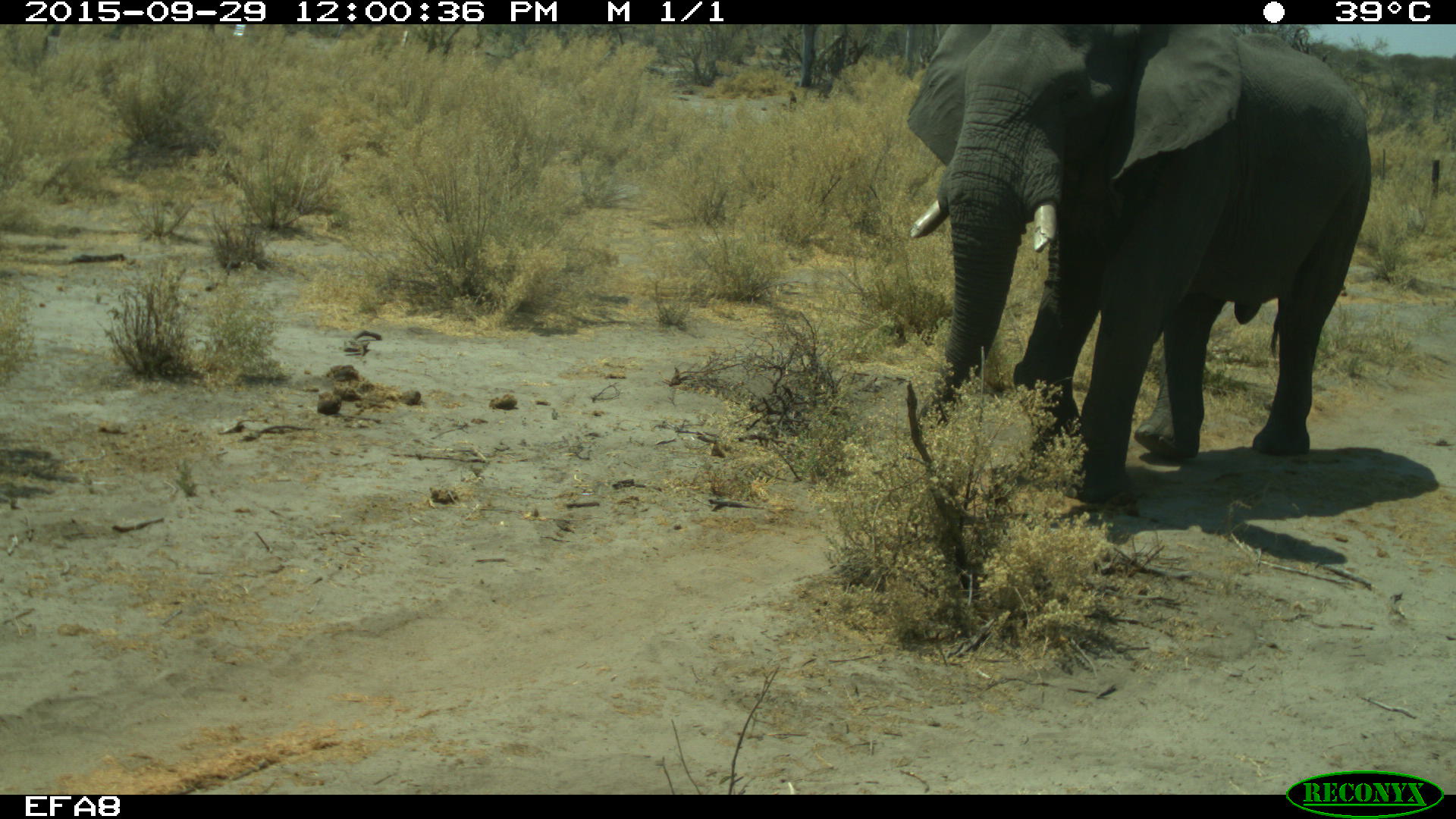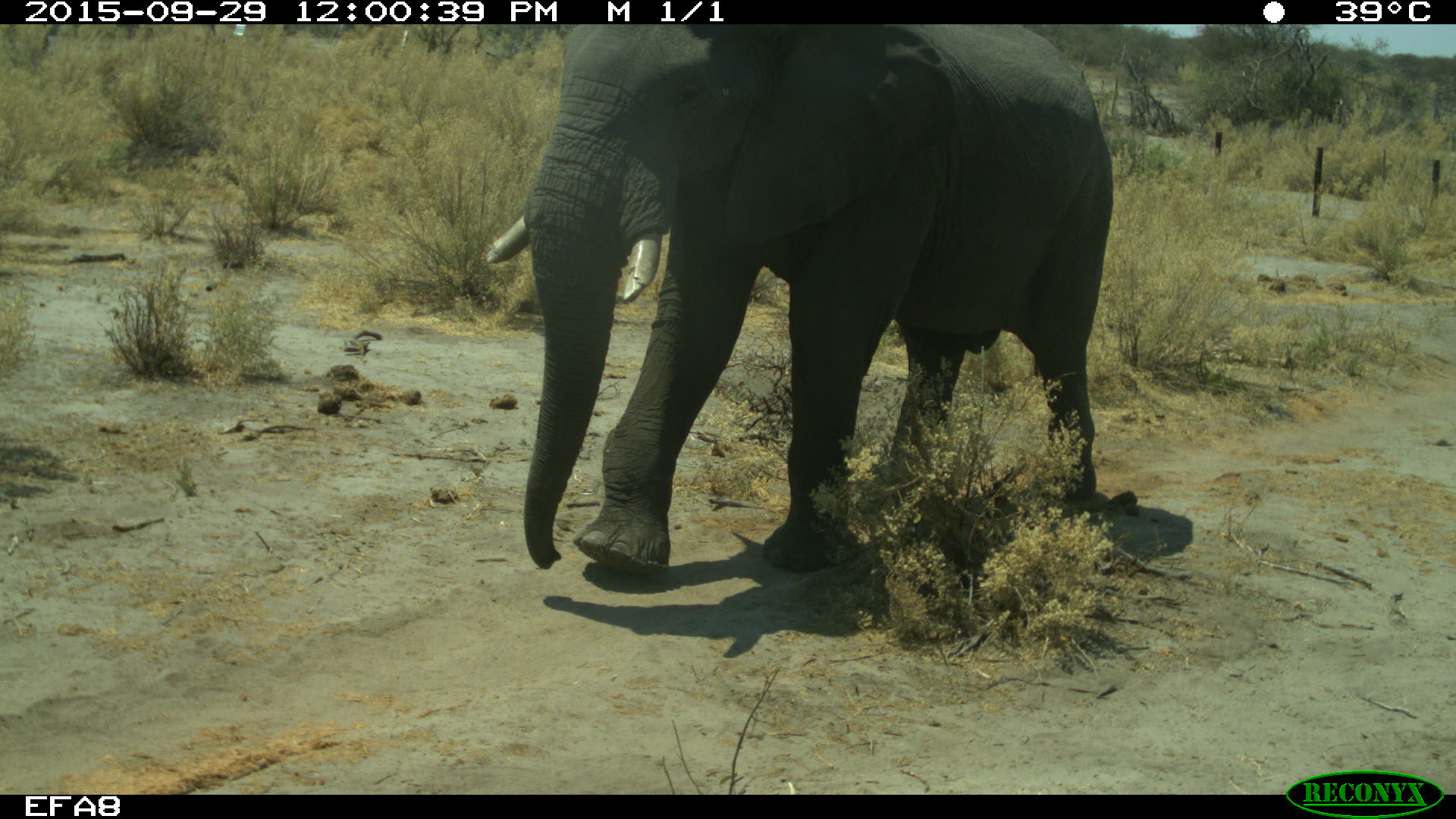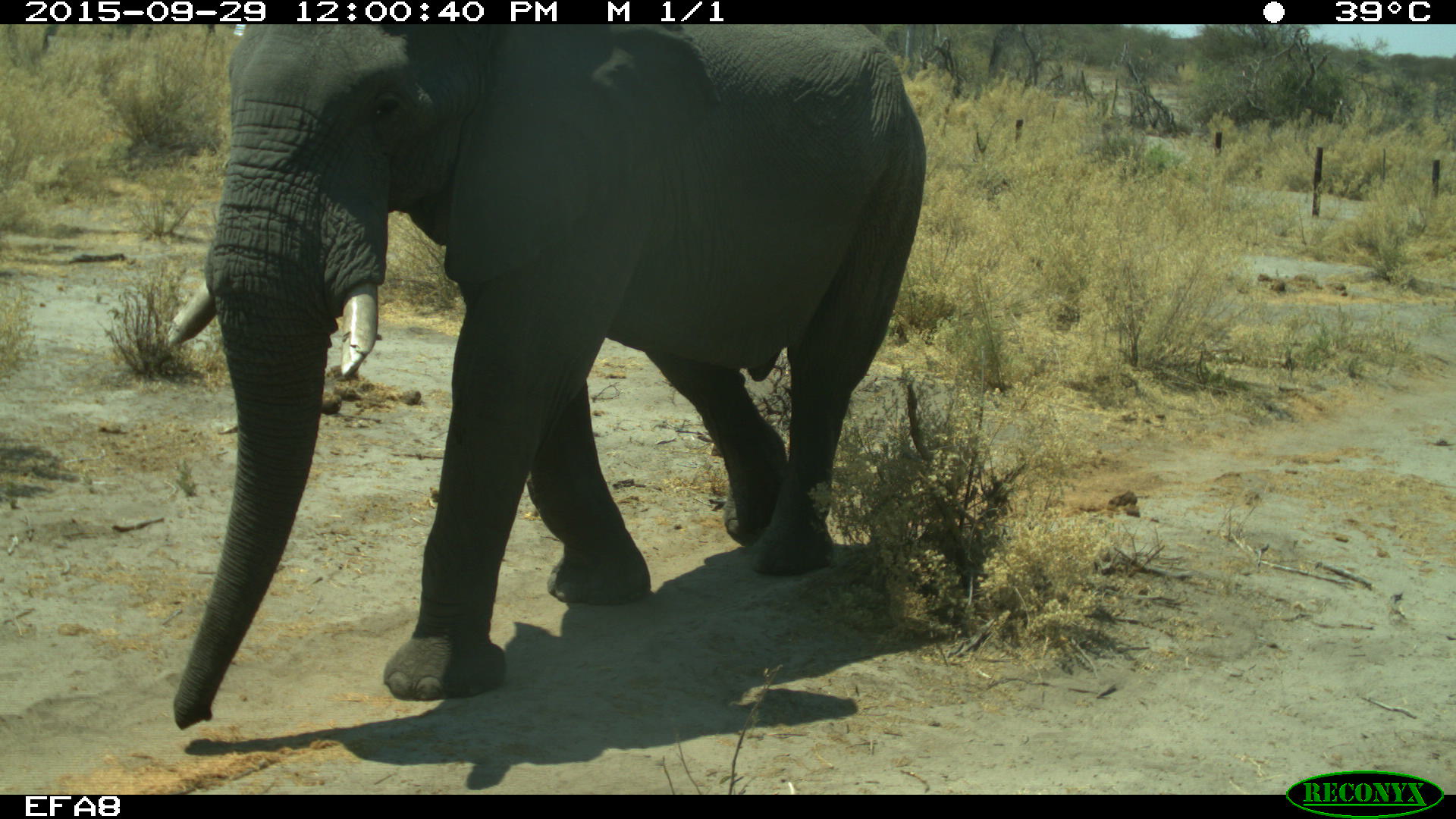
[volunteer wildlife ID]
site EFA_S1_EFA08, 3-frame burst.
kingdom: Animalia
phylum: Chordata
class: Mammalia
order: Proboscidea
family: Elephantidae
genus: Loxodonta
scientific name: Loxodonta africana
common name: african bush elephant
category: elephant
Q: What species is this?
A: Elephant (african bush elephant) (Loxodonta africana).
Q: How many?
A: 1.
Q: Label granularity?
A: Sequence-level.